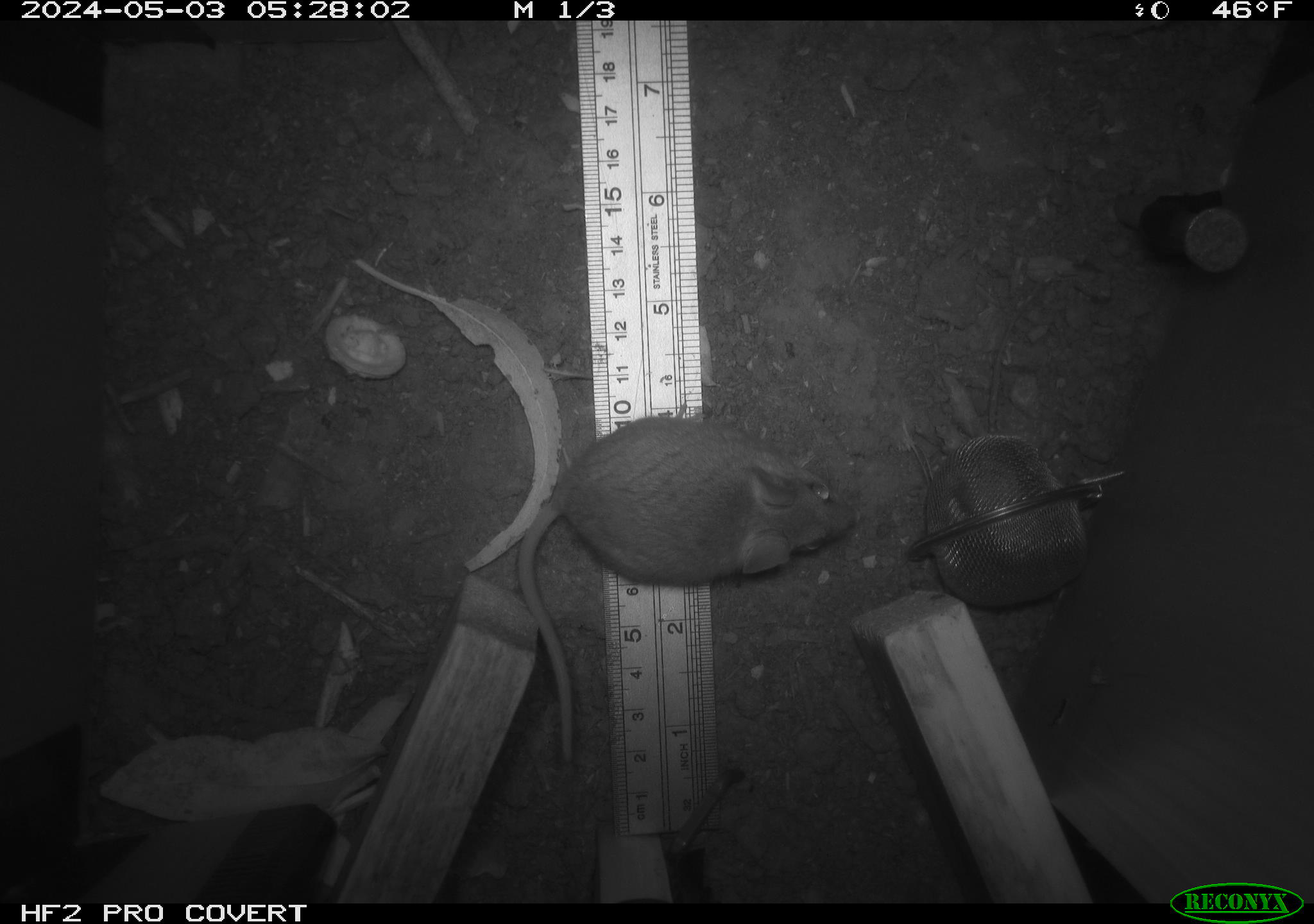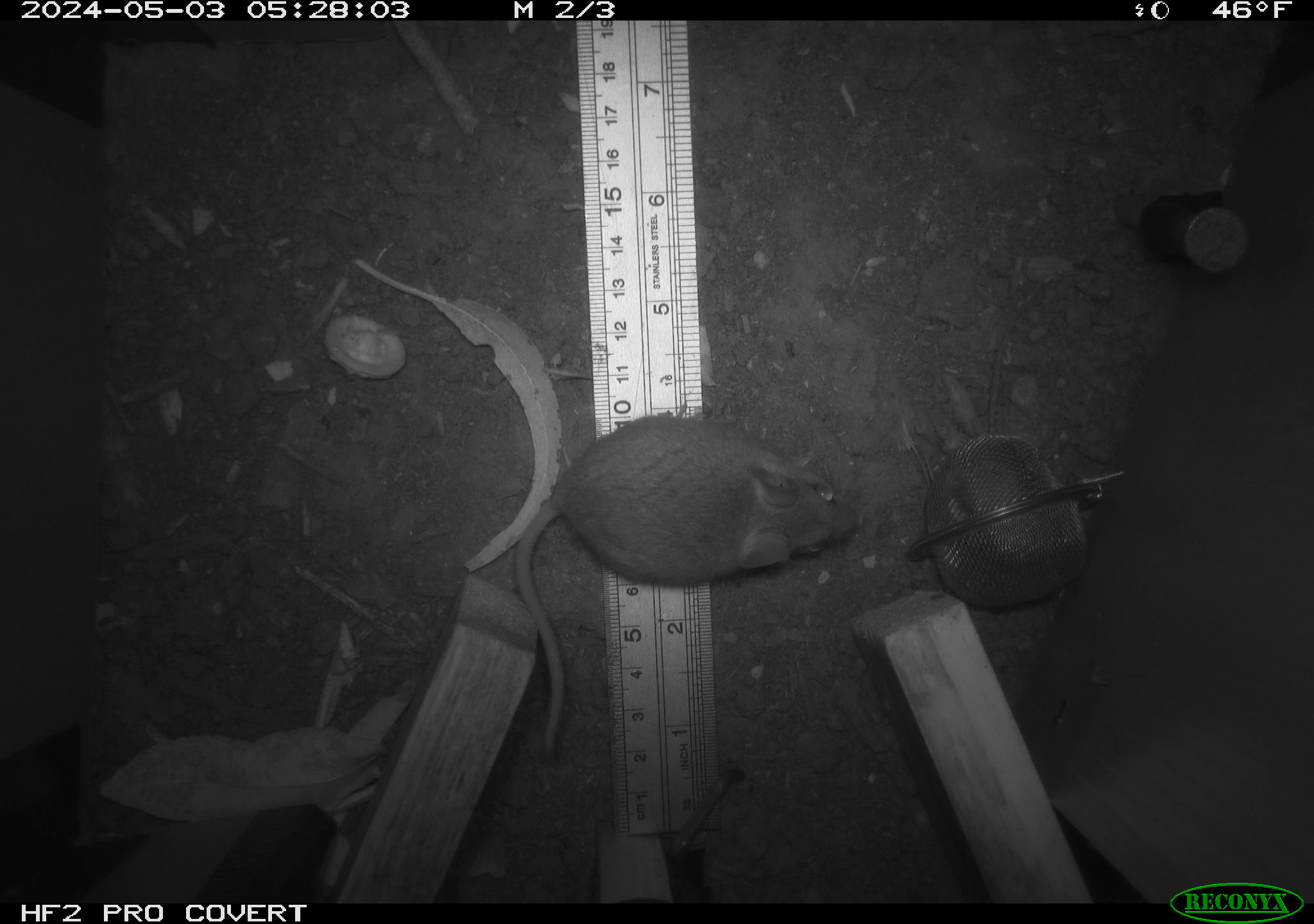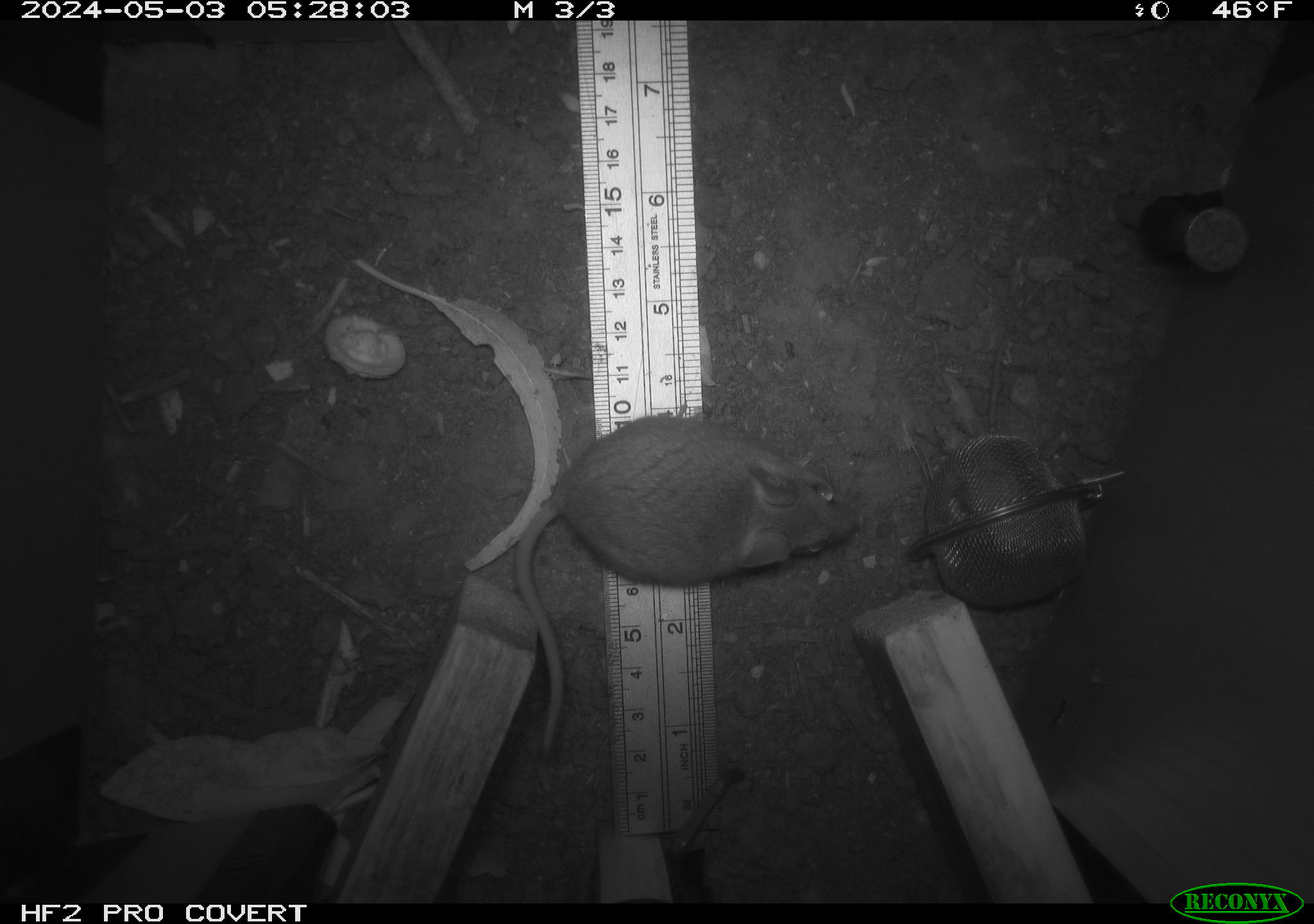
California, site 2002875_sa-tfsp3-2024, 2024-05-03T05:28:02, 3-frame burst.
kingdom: Animalia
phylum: Chordata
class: Mammalia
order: Rodentia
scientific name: Rodentia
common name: mouse species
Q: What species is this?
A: Mouse species (Rodentia).